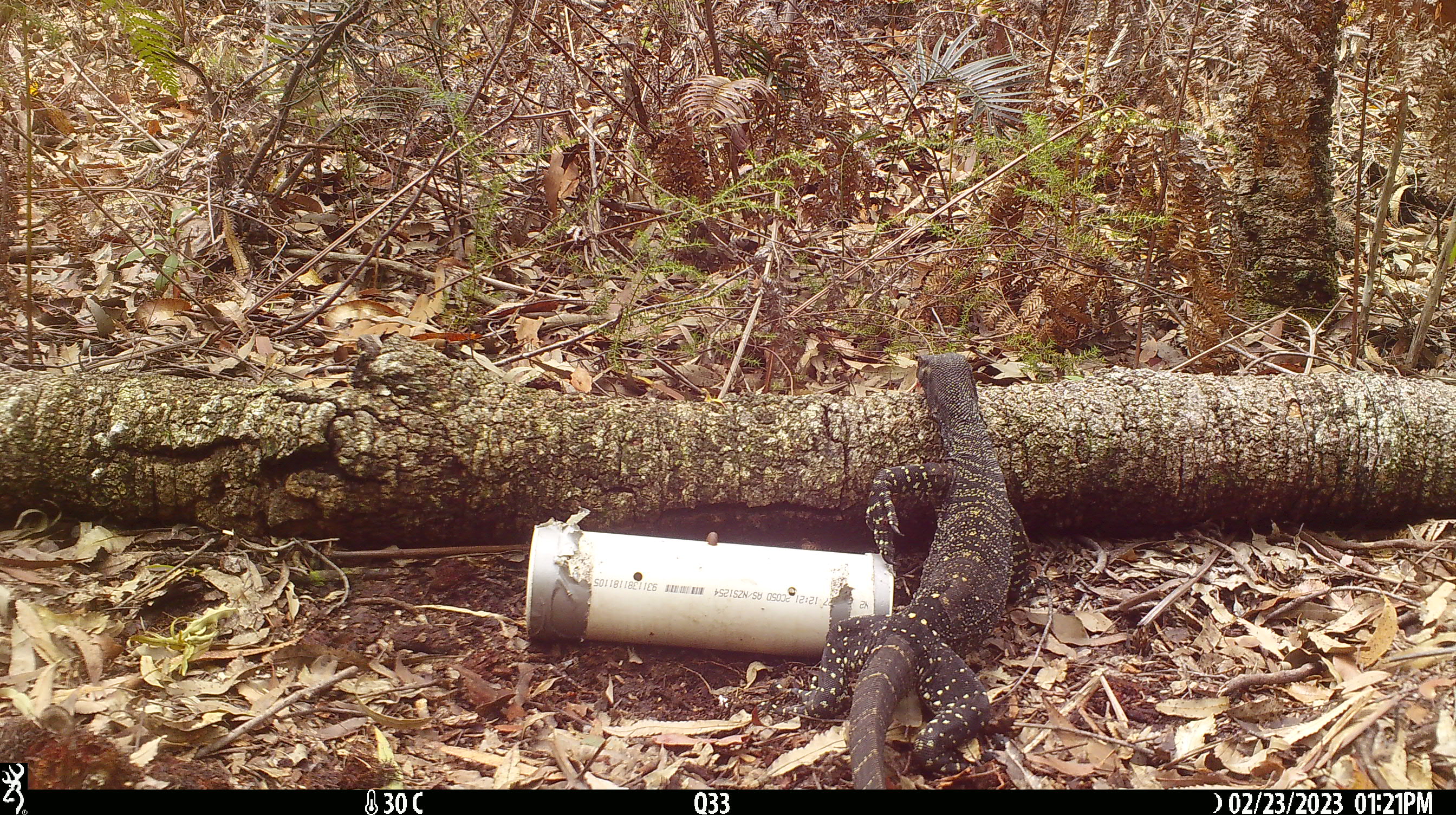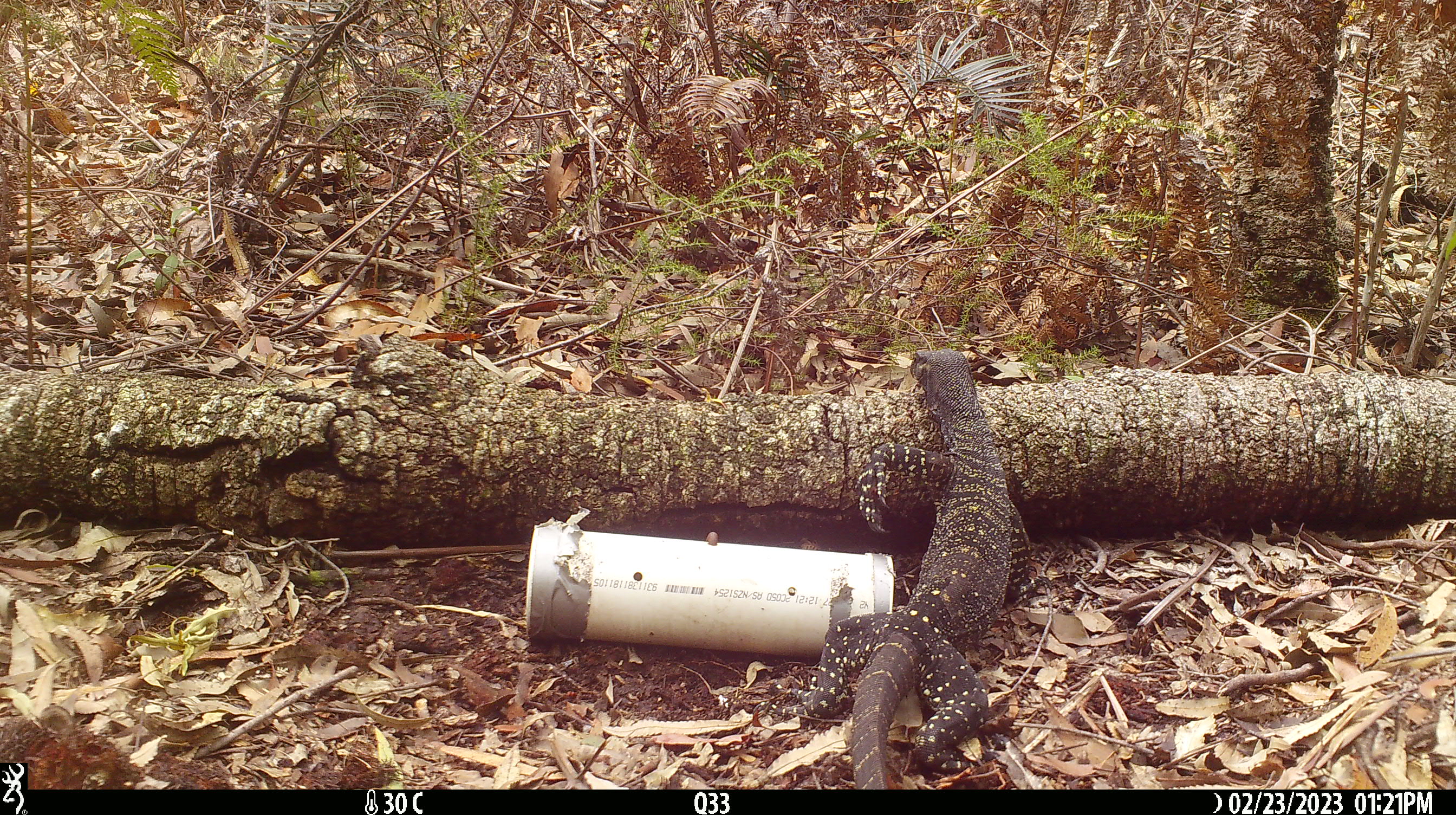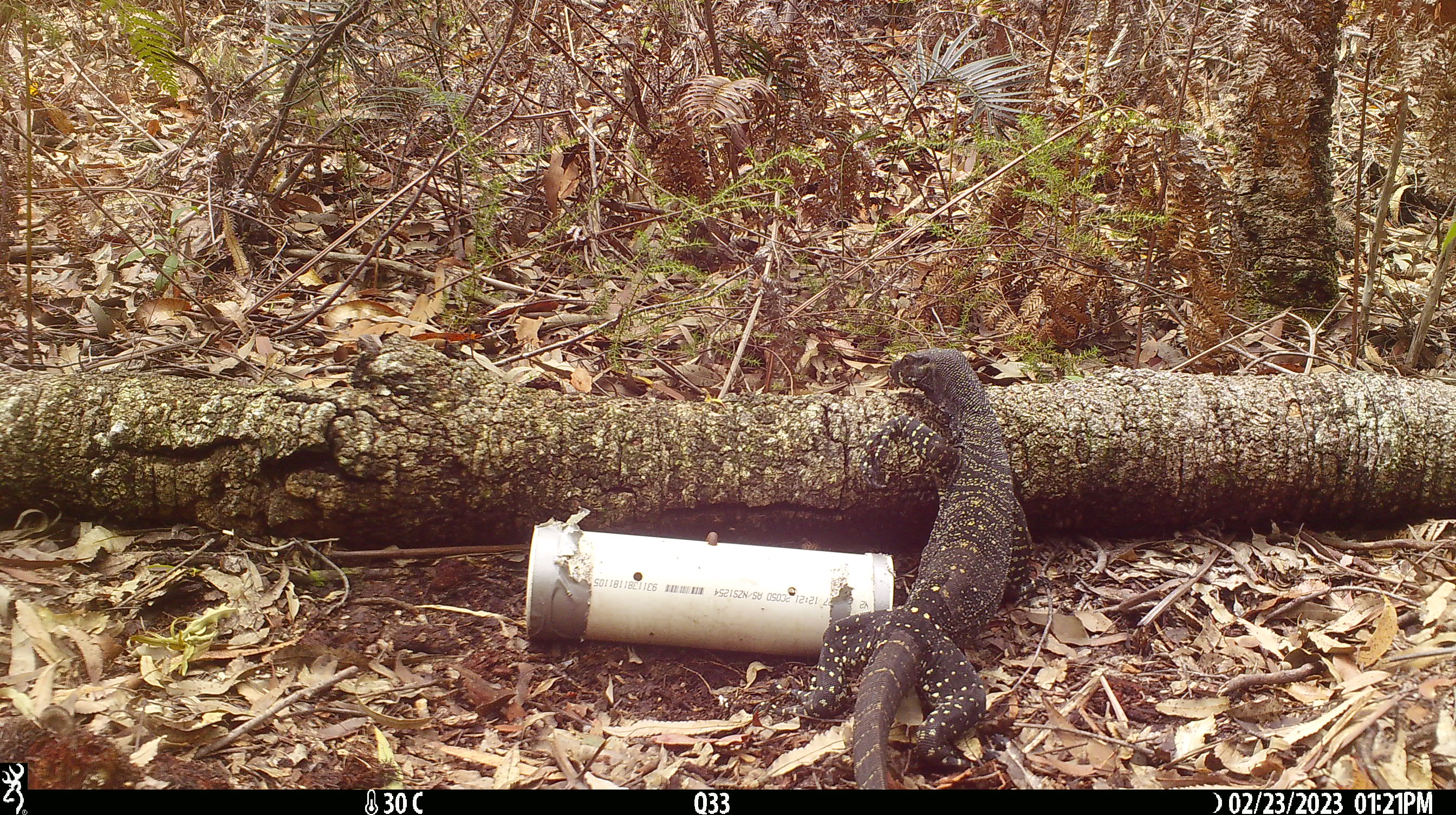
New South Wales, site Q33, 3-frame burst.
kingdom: Animalia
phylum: Chordata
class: Reptilia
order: Squamata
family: Varanidae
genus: Varanus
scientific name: Varanus varius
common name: lace monitor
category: goanna